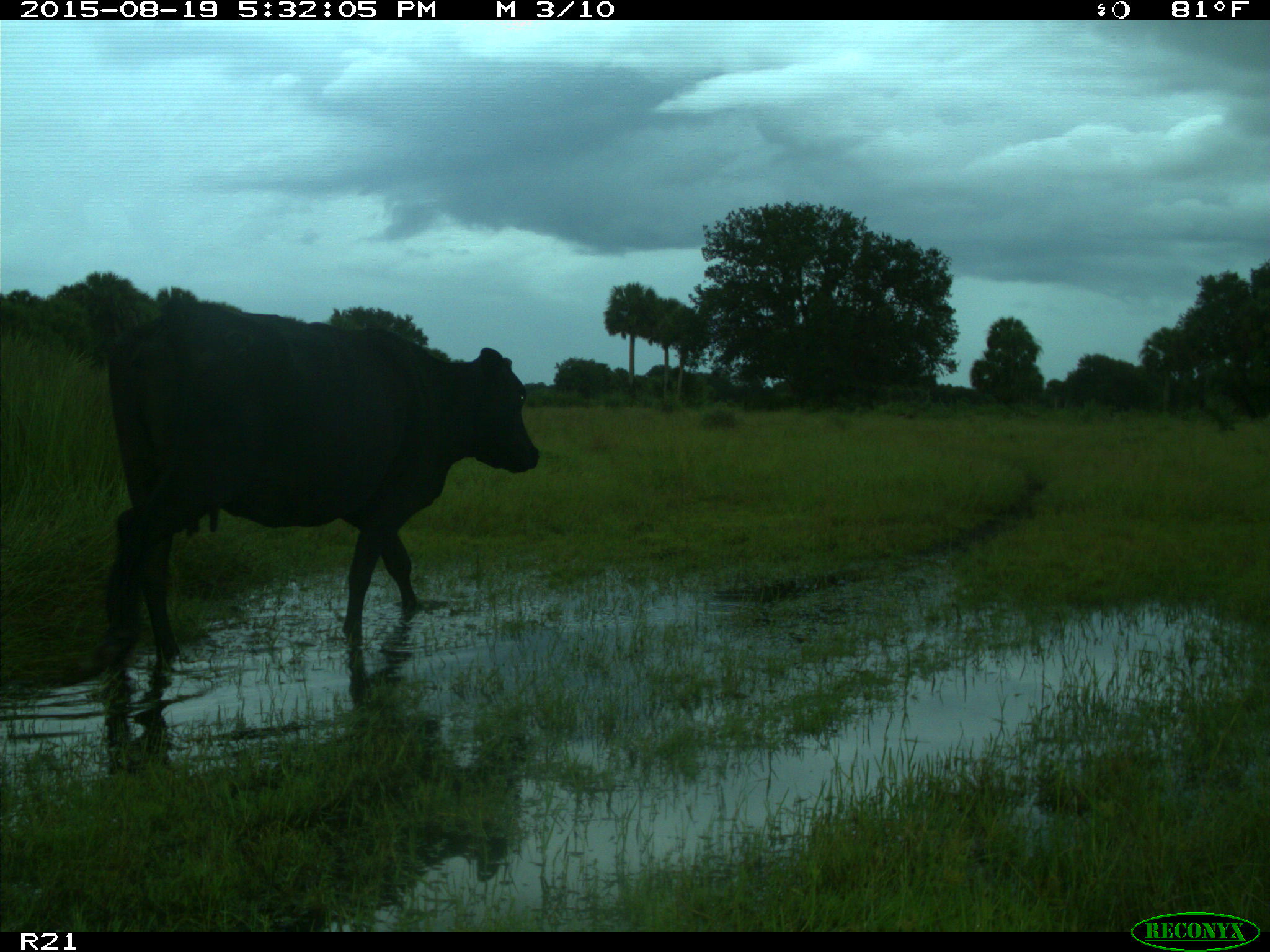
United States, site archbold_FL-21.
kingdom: Animalia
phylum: Chordata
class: Mammalia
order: Artiodactyla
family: Bovidae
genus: Bos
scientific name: Bos taurus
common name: domestic cow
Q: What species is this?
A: Bos taurus (domestic cow).